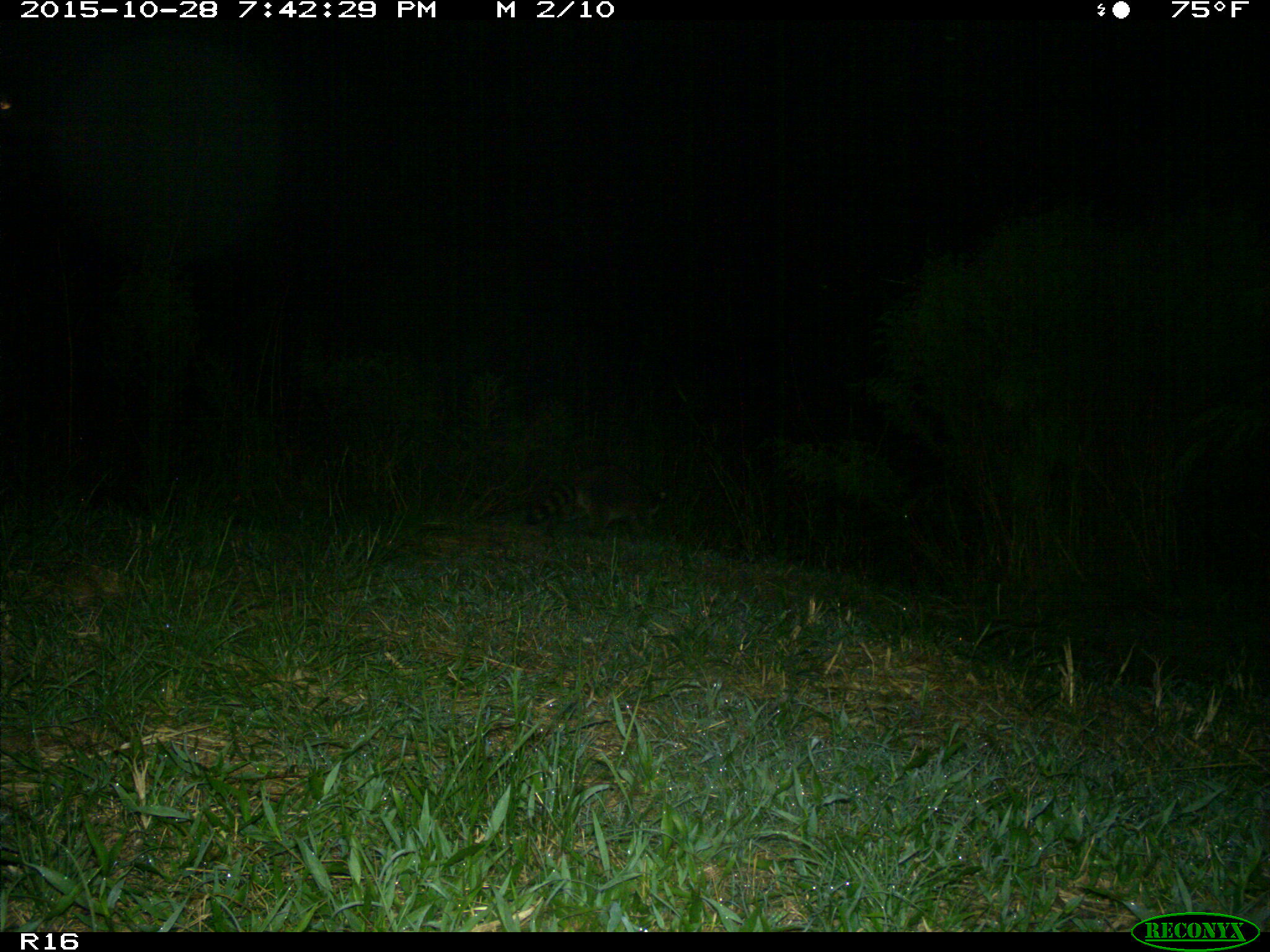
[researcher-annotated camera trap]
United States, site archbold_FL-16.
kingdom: Animalia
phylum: Chordata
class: Mammalia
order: Carnivora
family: Procyonidae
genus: Procyon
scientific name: Procyon lotor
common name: common raccoon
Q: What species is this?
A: Procyon lotor (common raccoon).